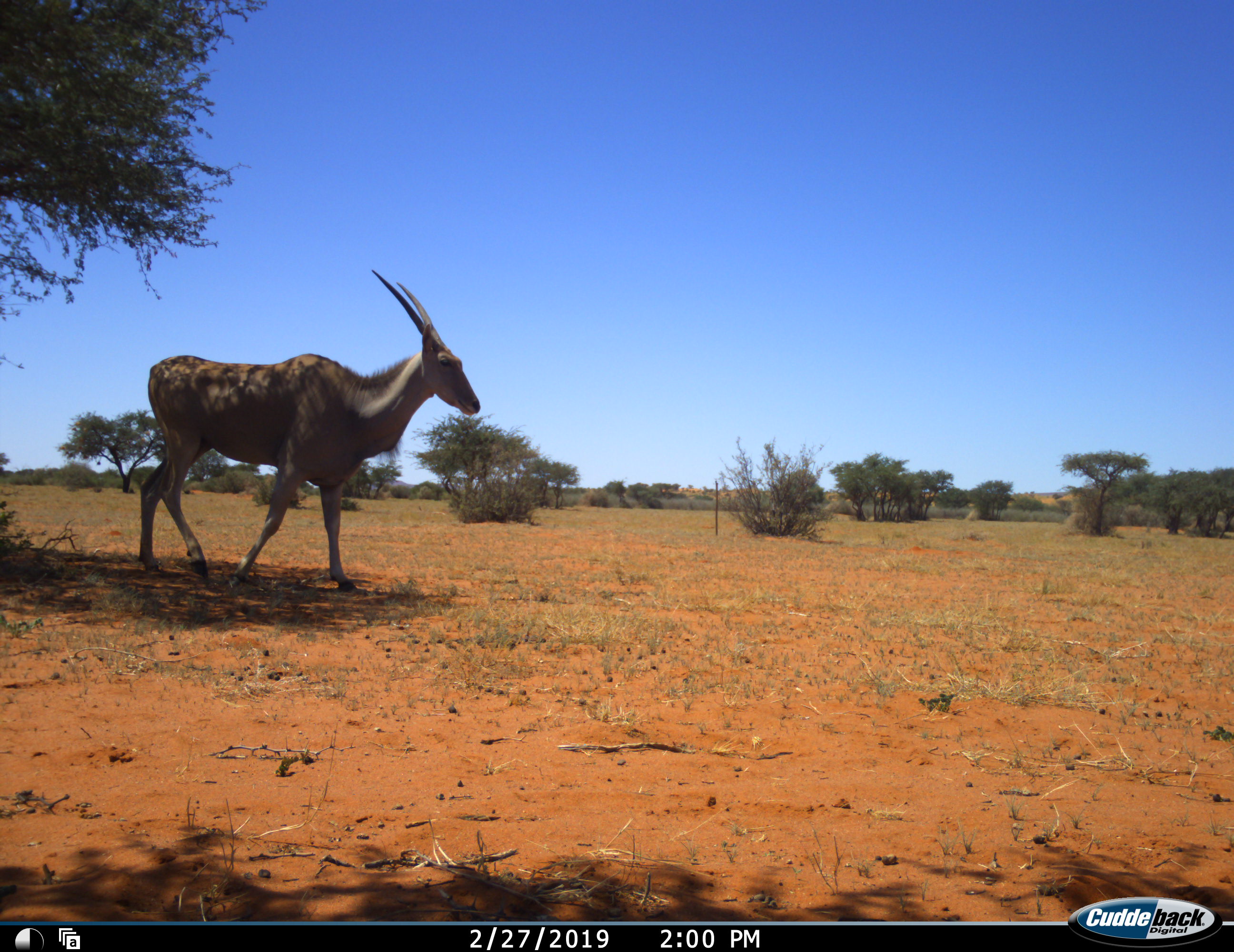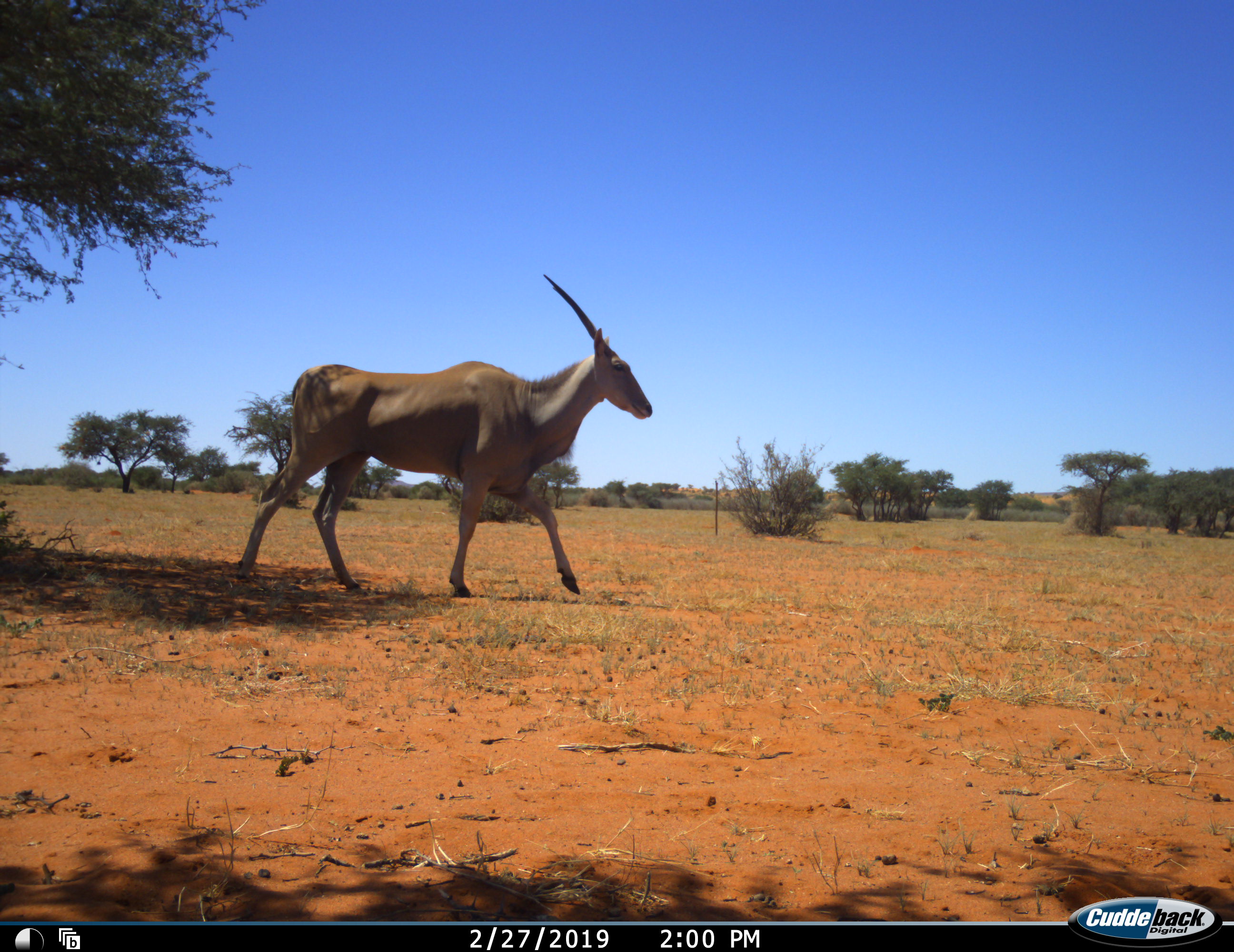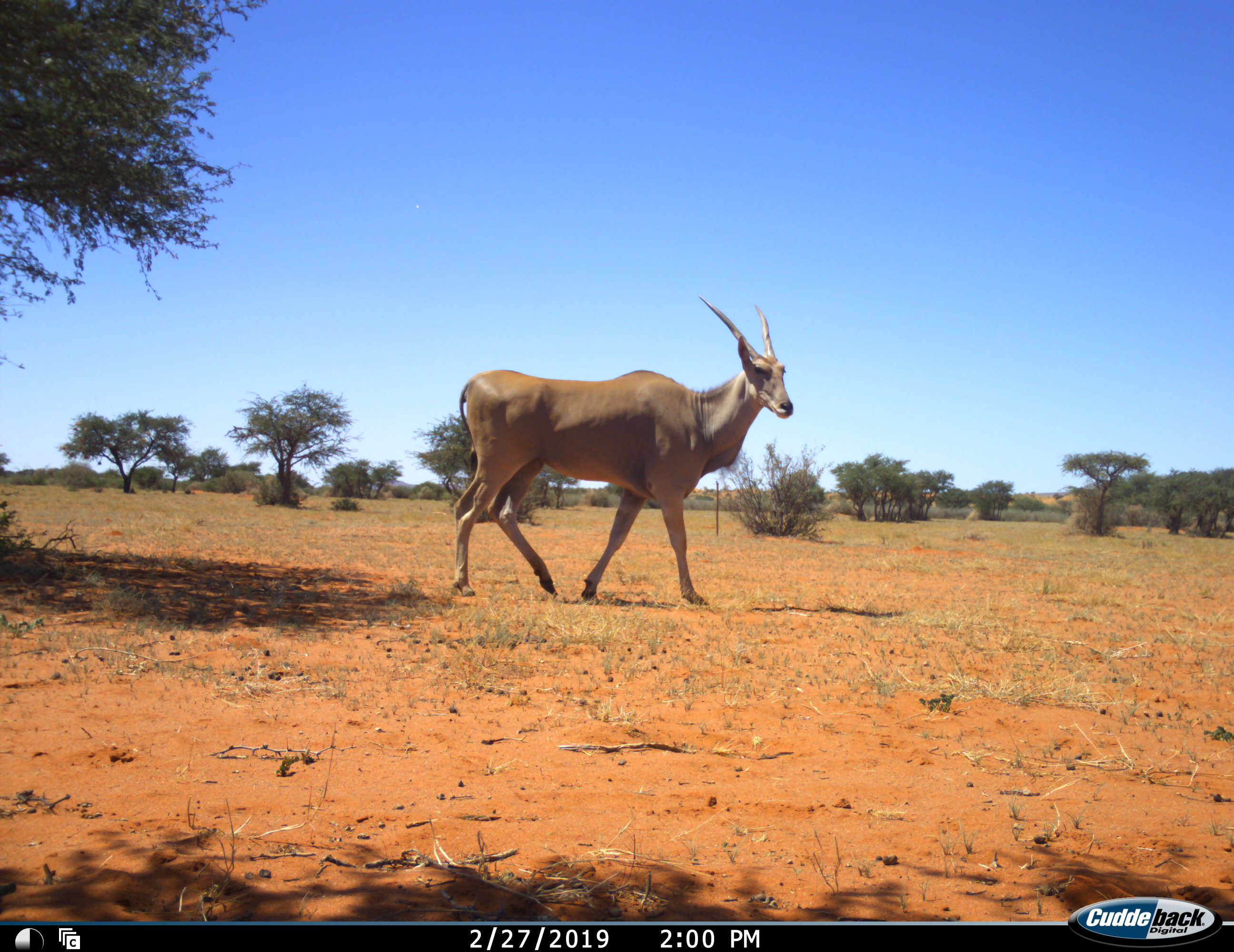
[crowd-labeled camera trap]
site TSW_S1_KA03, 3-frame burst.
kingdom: Animalia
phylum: Chordata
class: Mammalia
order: Artiodactyla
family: Bovidae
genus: Tragelaphus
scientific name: Tragelaphus oryx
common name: eland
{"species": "eland (Tragelaphus oryx)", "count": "1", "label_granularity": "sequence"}